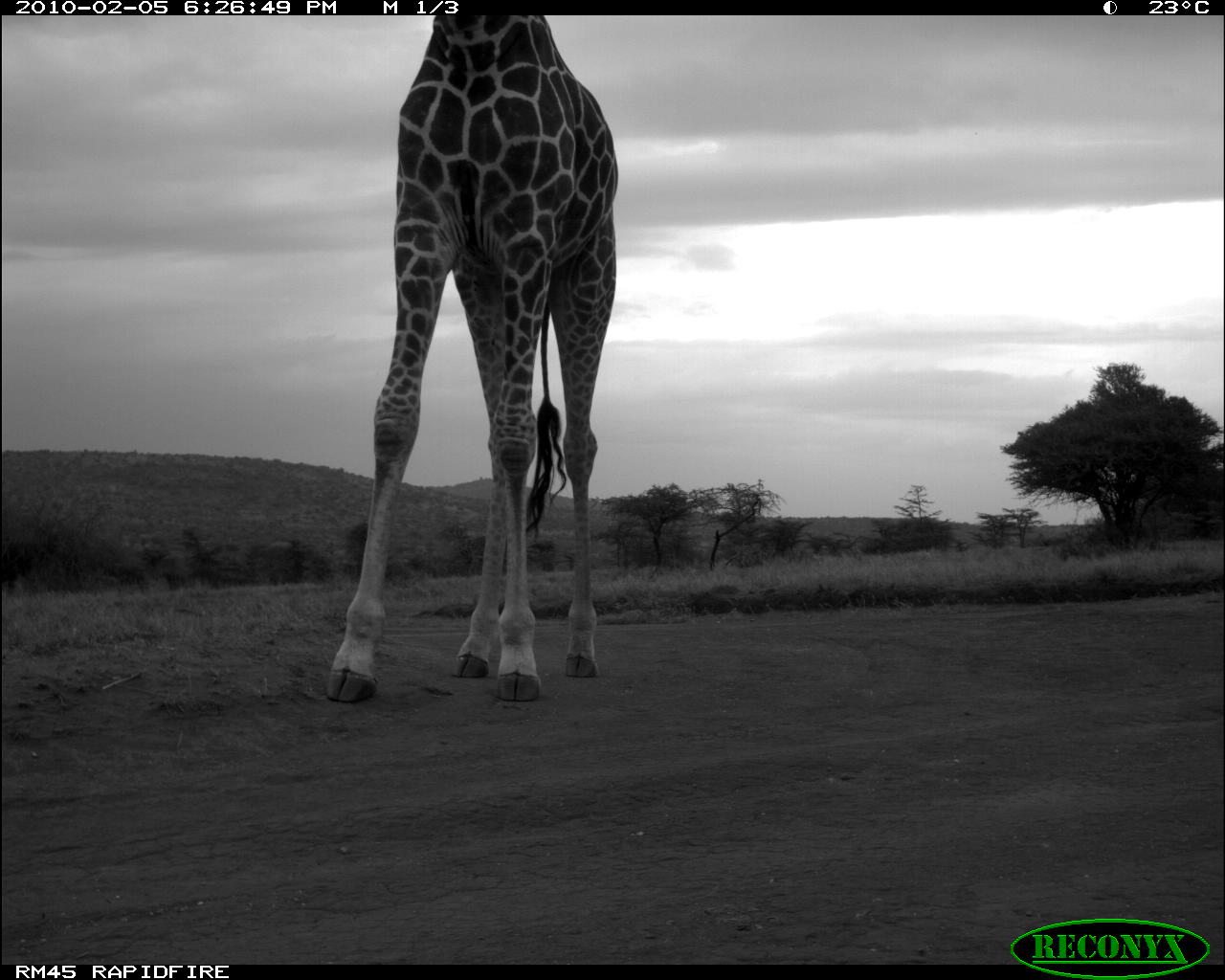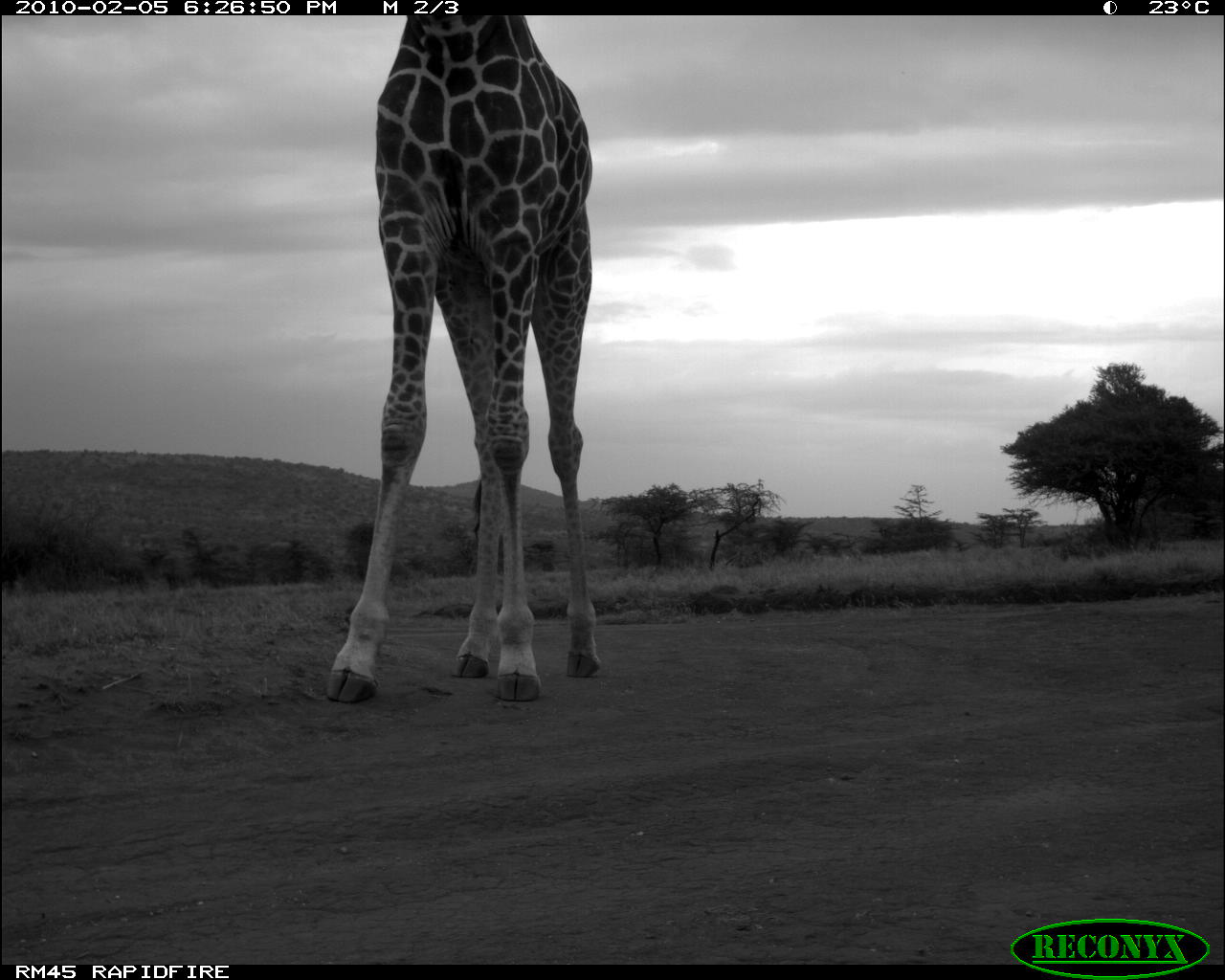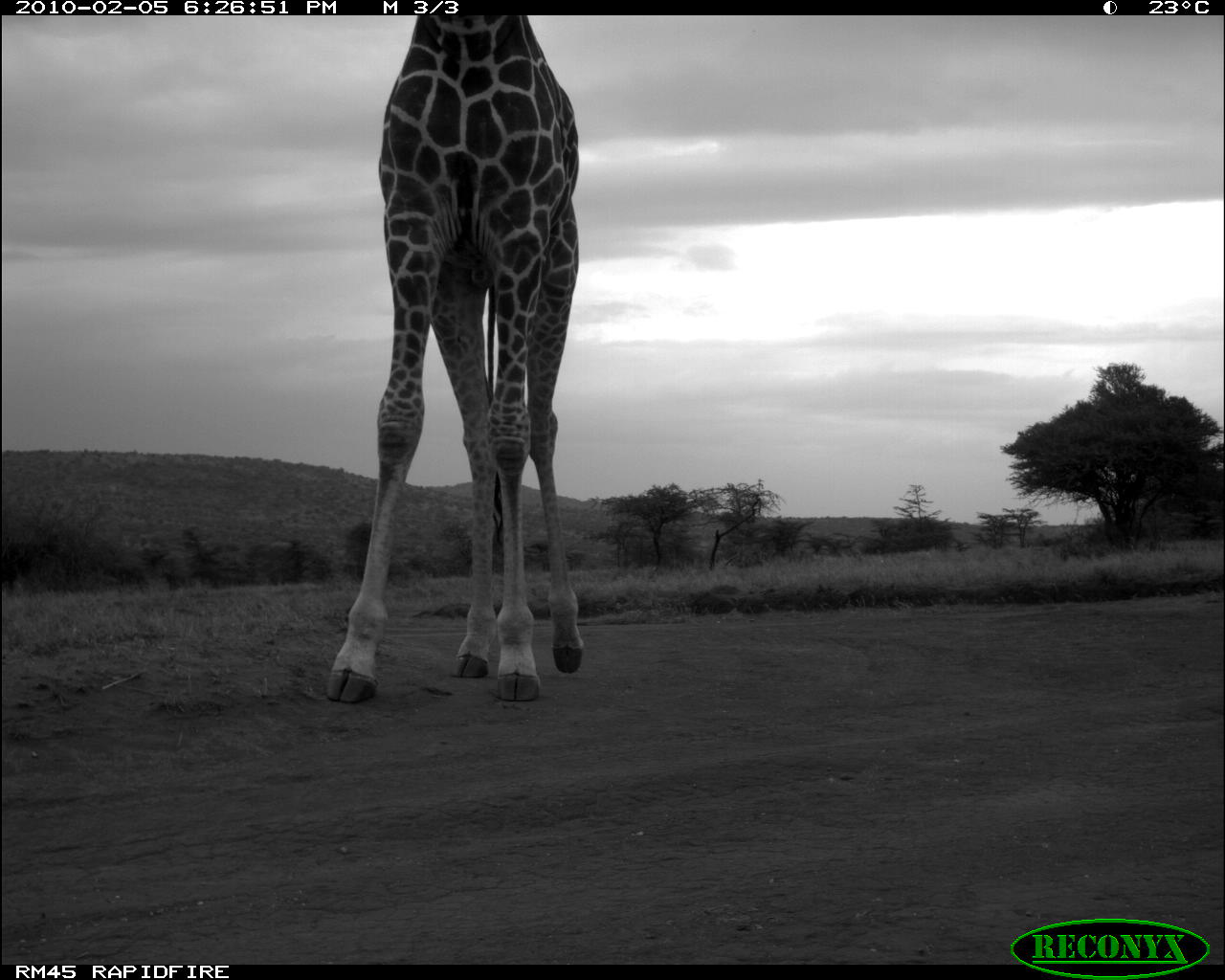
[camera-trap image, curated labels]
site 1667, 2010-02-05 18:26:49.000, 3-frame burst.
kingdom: Animalia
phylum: Chordata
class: Mammalia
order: Artiodactyla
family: Giraffidae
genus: Giraffa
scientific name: Giraffa camelopardalis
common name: giraffe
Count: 1.